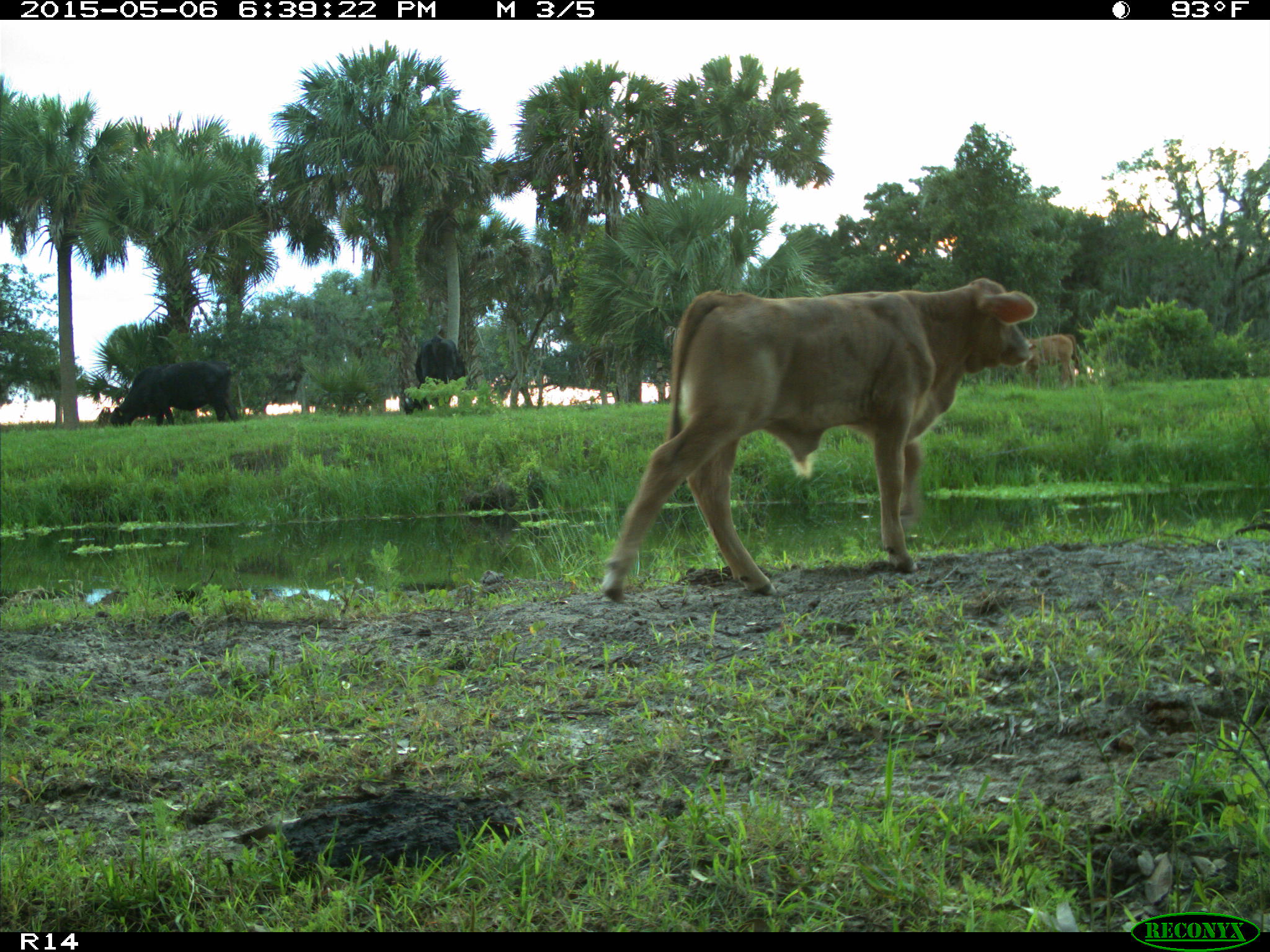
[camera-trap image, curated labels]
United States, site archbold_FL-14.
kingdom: Animalia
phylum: Chordata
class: Mammalia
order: Artiodactyla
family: Bovidae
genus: Bos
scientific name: Bos taurus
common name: domestic cow